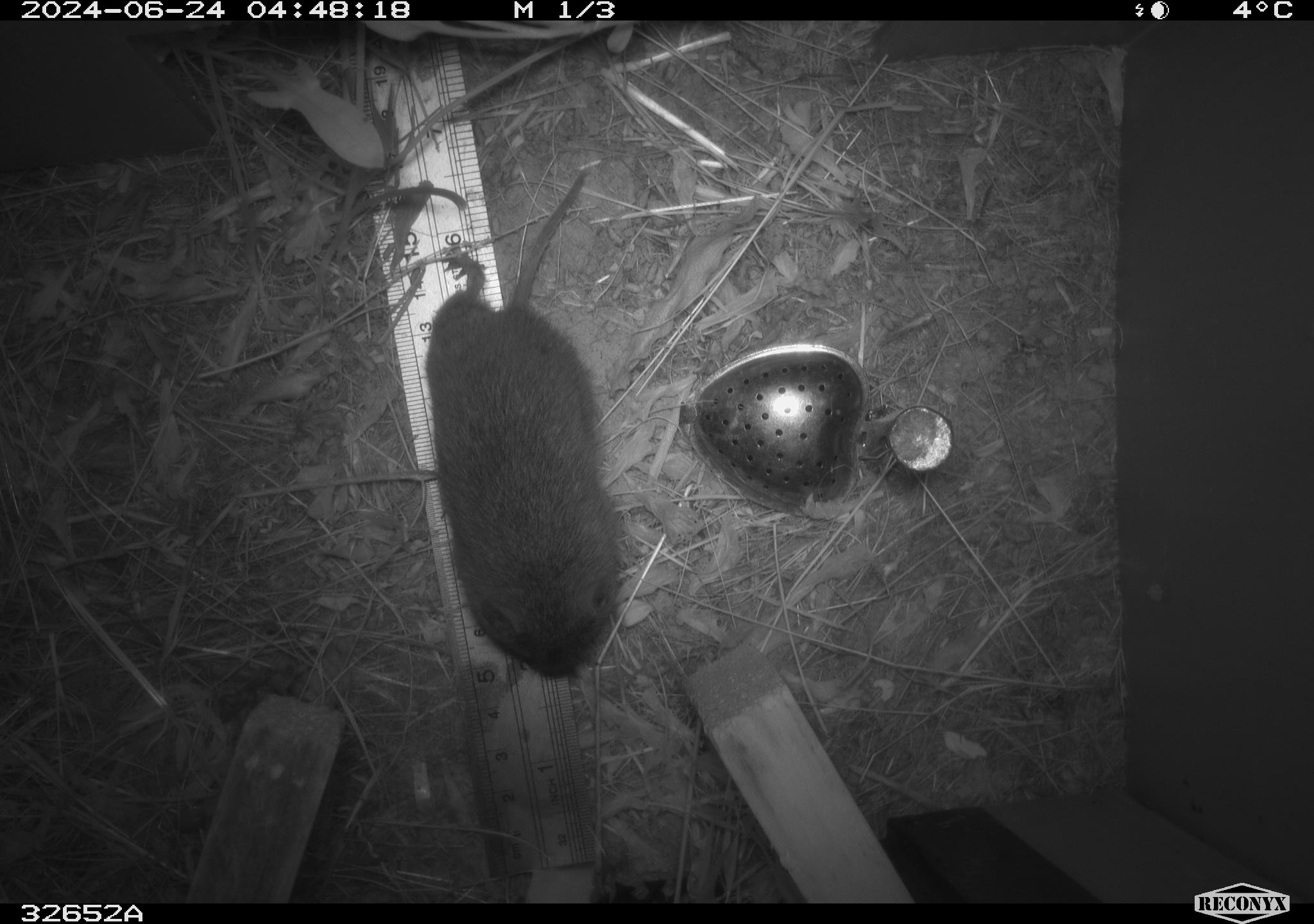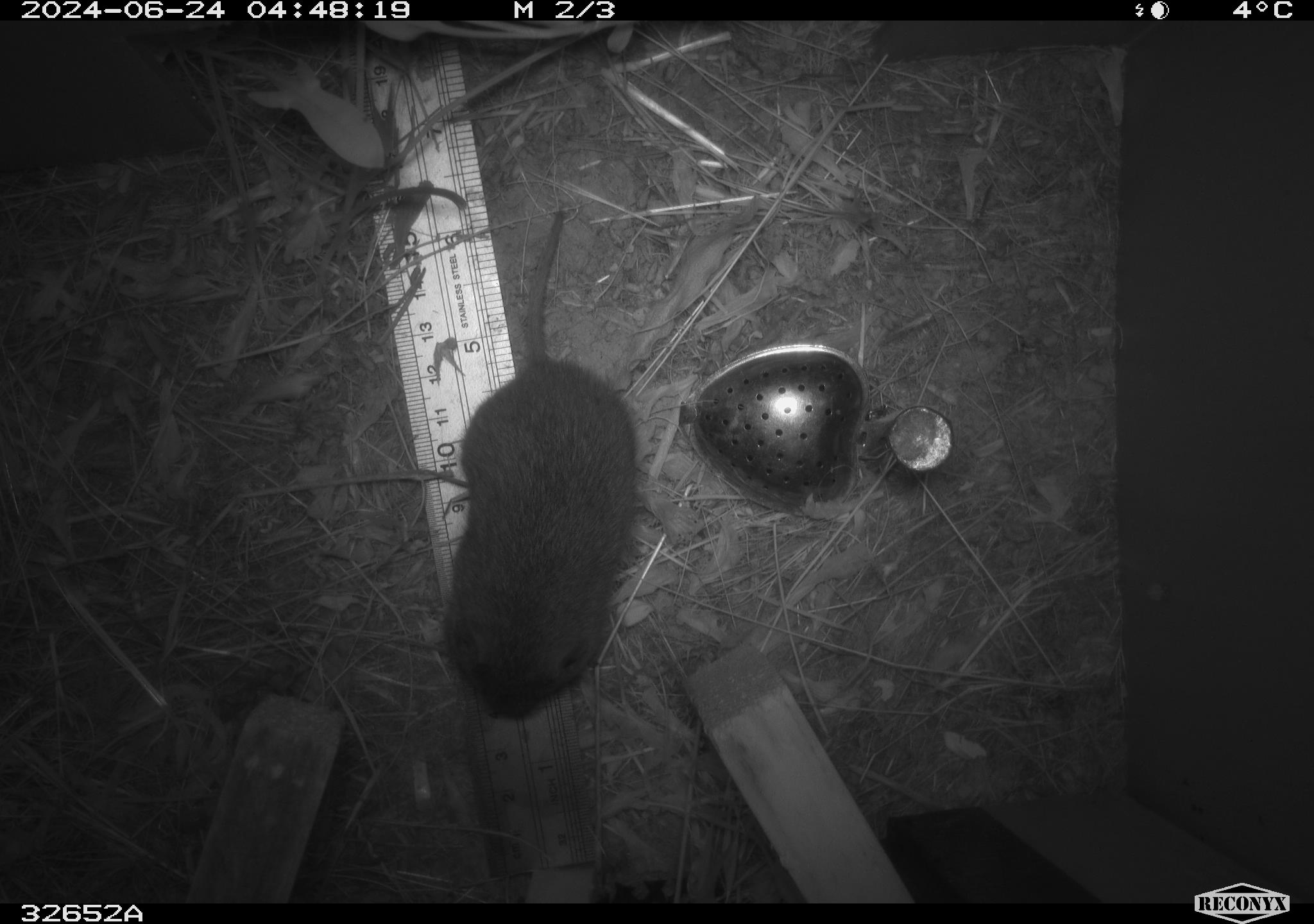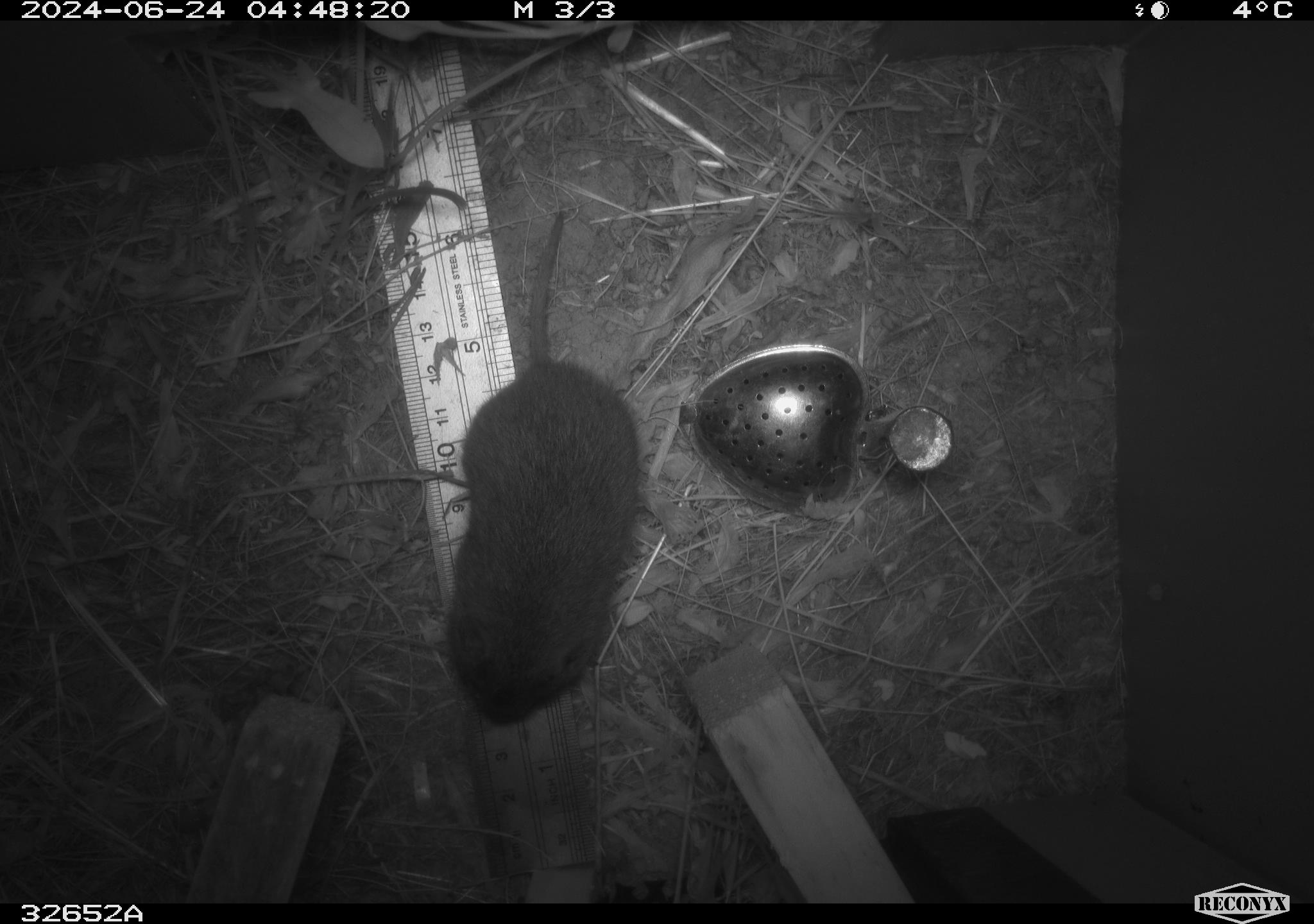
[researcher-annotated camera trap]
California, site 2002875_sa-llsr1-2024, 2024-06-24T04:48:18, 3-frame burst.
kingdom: Animalia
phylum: Chordata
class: Mammalia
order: Rodentia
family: Cricetidae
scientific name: Arvicolinae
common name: voles, lemmings, and muskrats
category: arvicolinae subfamily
Arvicolinae subfamily (voles, lemmings, and muskrats) (Arvicolinae).